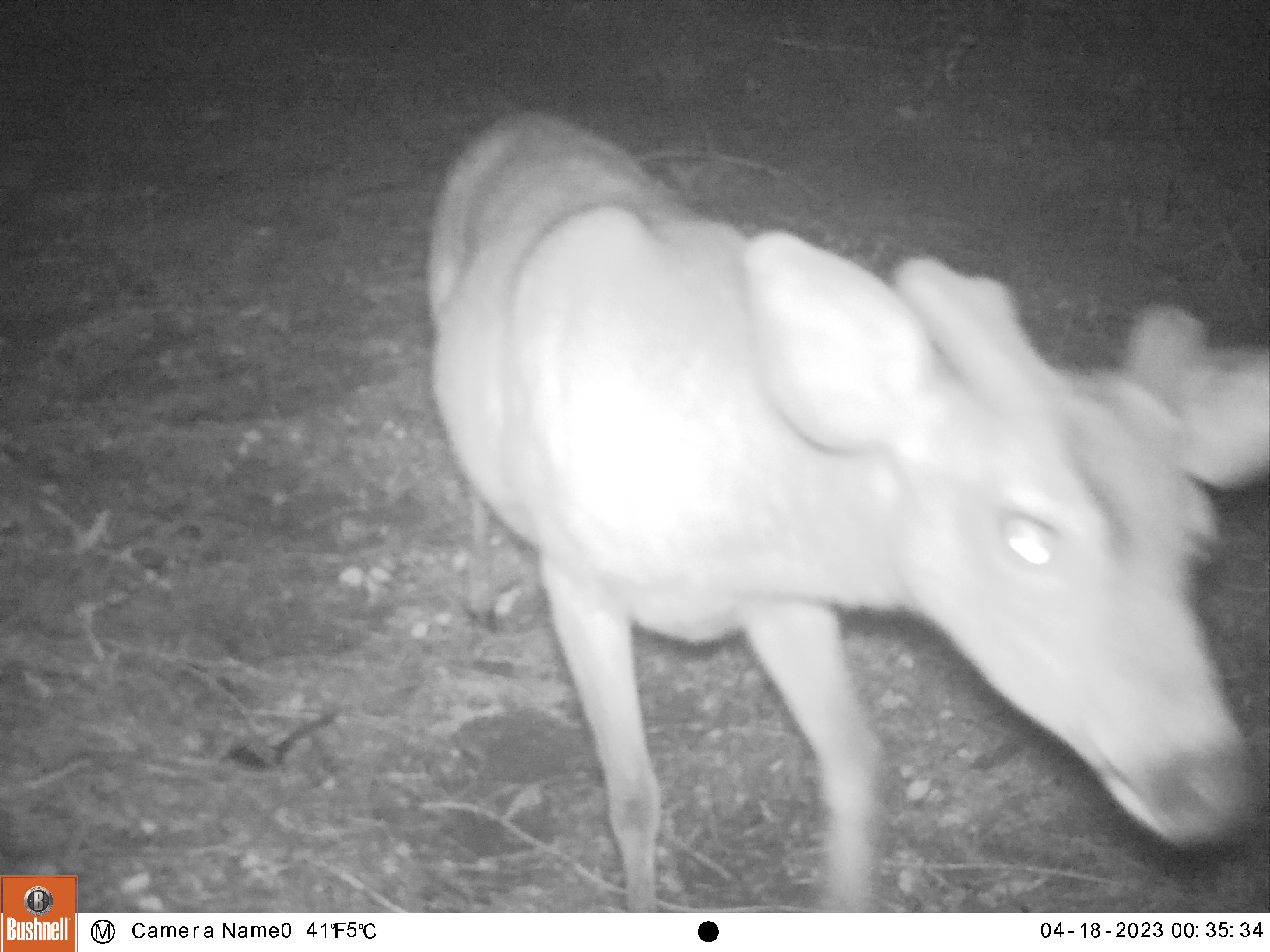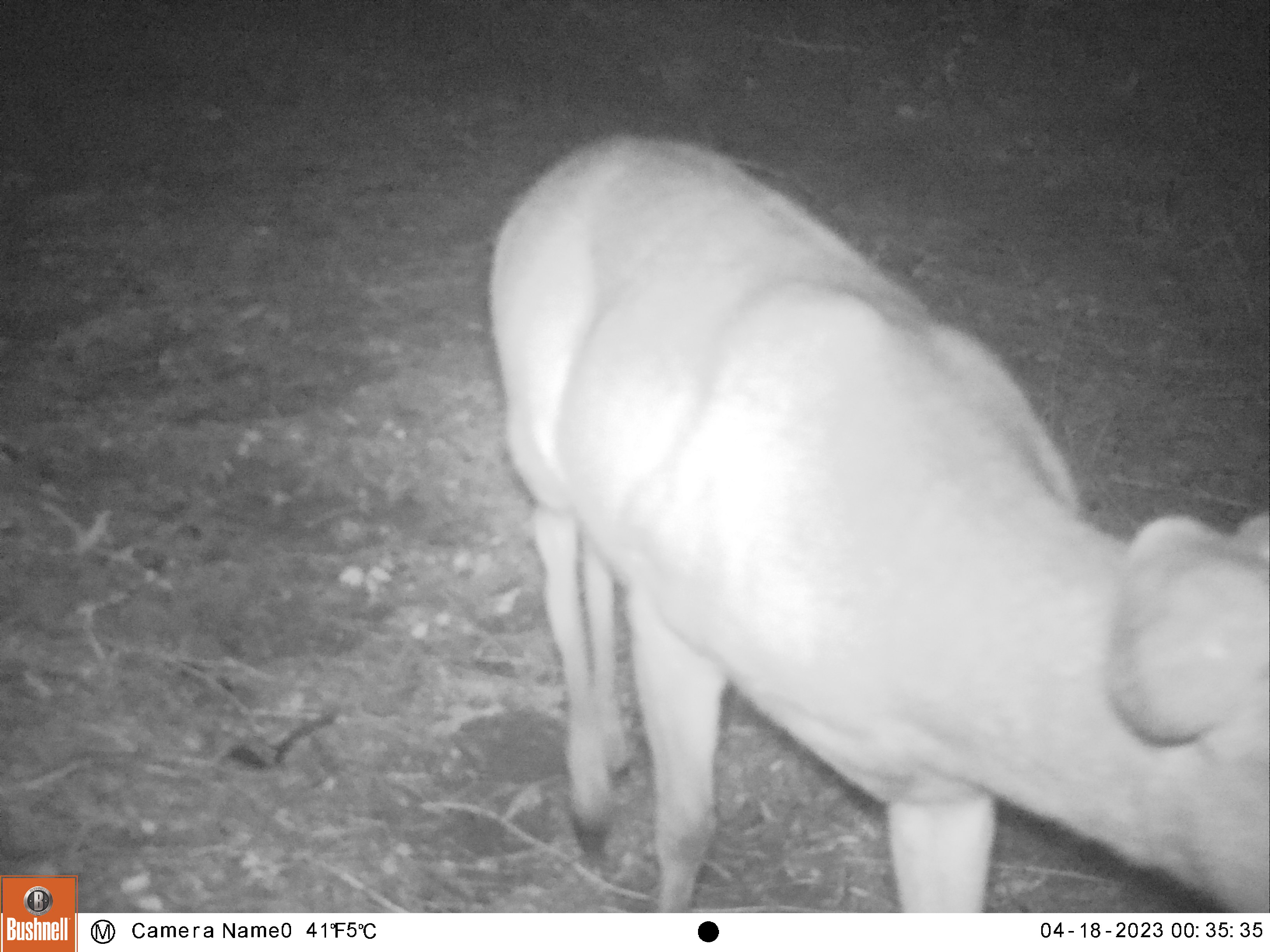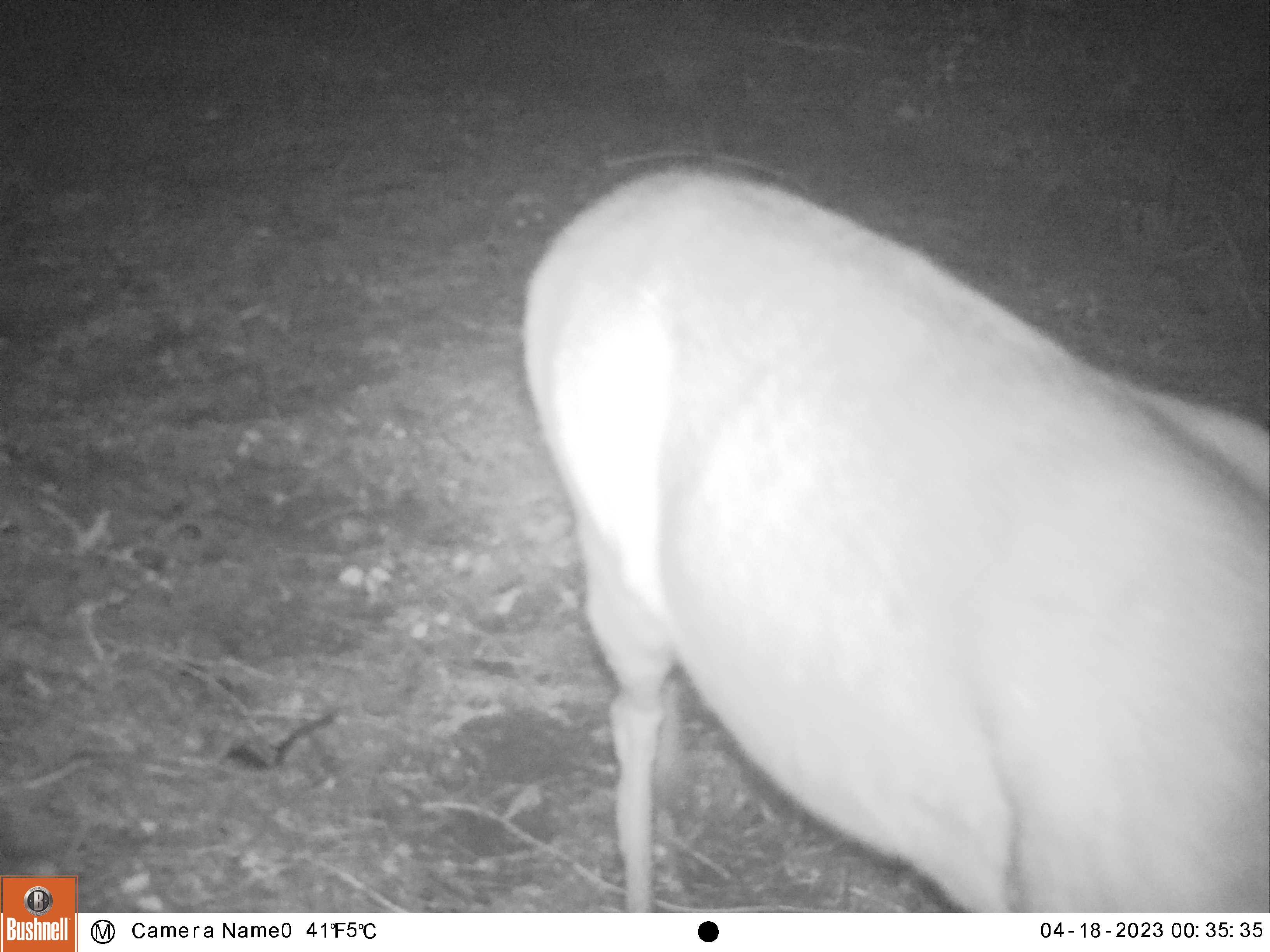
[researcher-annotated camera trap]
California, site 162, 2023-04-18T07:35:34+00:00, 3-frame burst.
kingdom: Animalia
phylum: Chordata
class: Mammalia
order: Artiodactyla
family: Cervidae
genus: Odocoileus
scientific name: Odocoileus hemionus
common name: mule deer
Mule deer (Odocoileus hemionus).